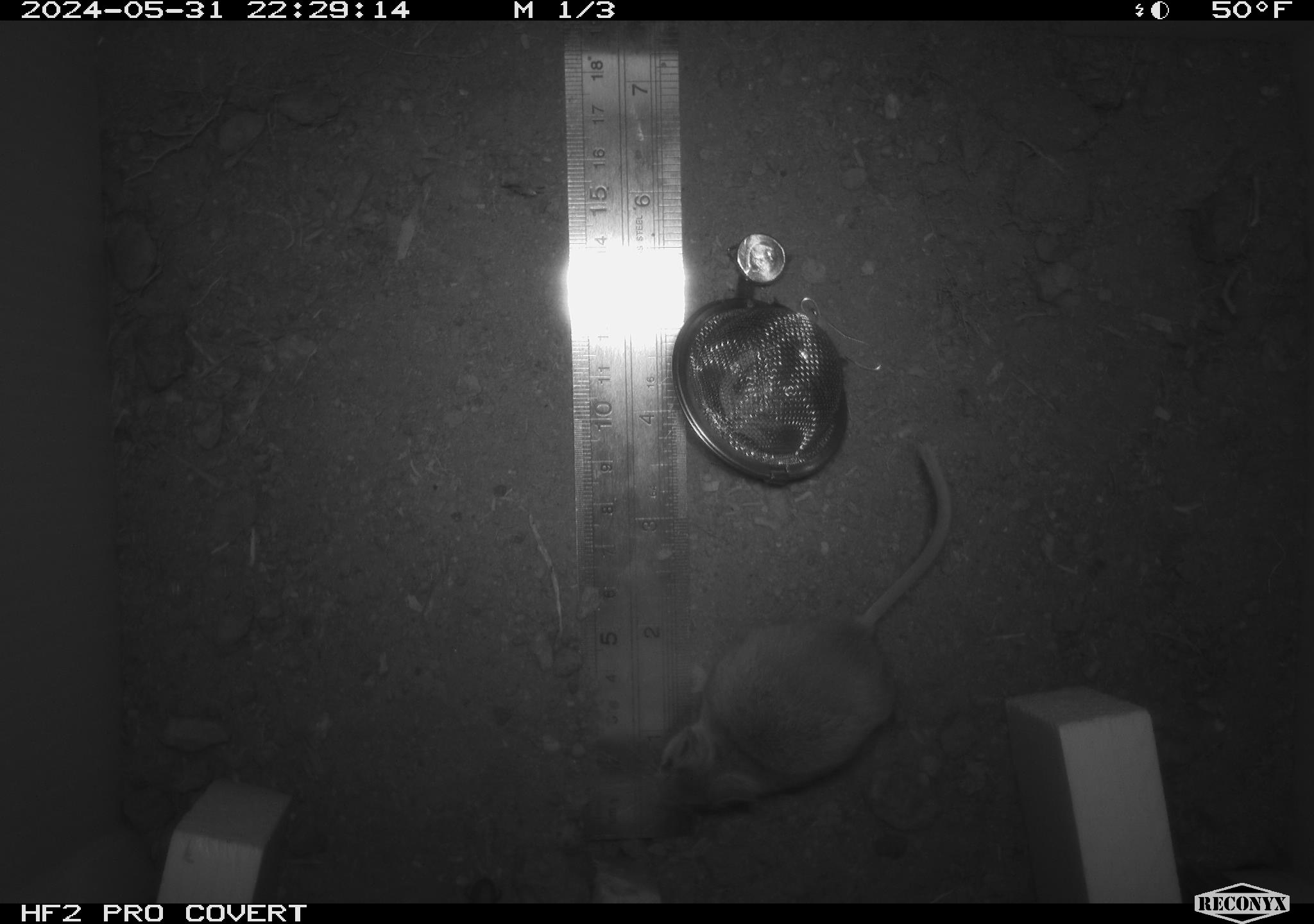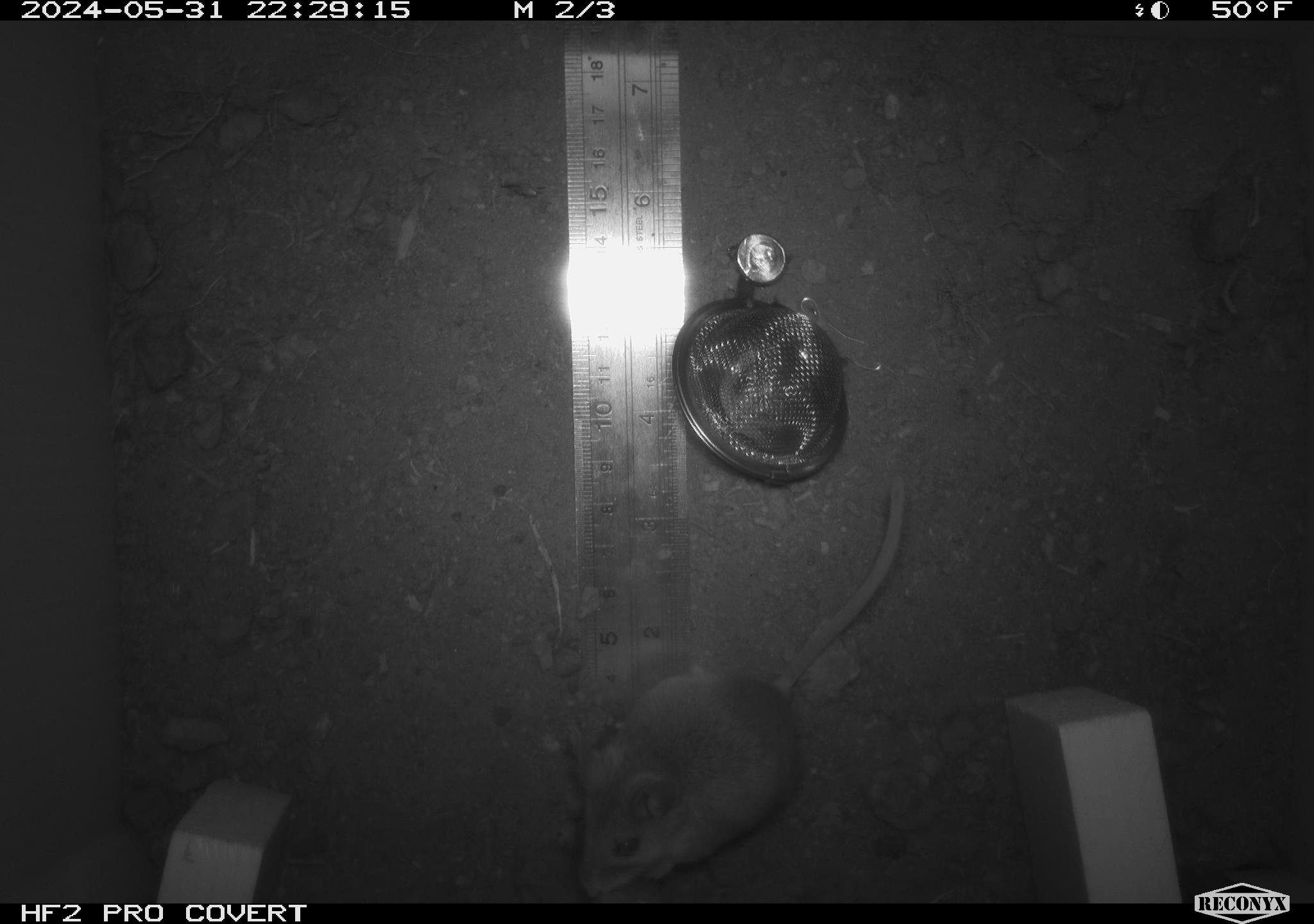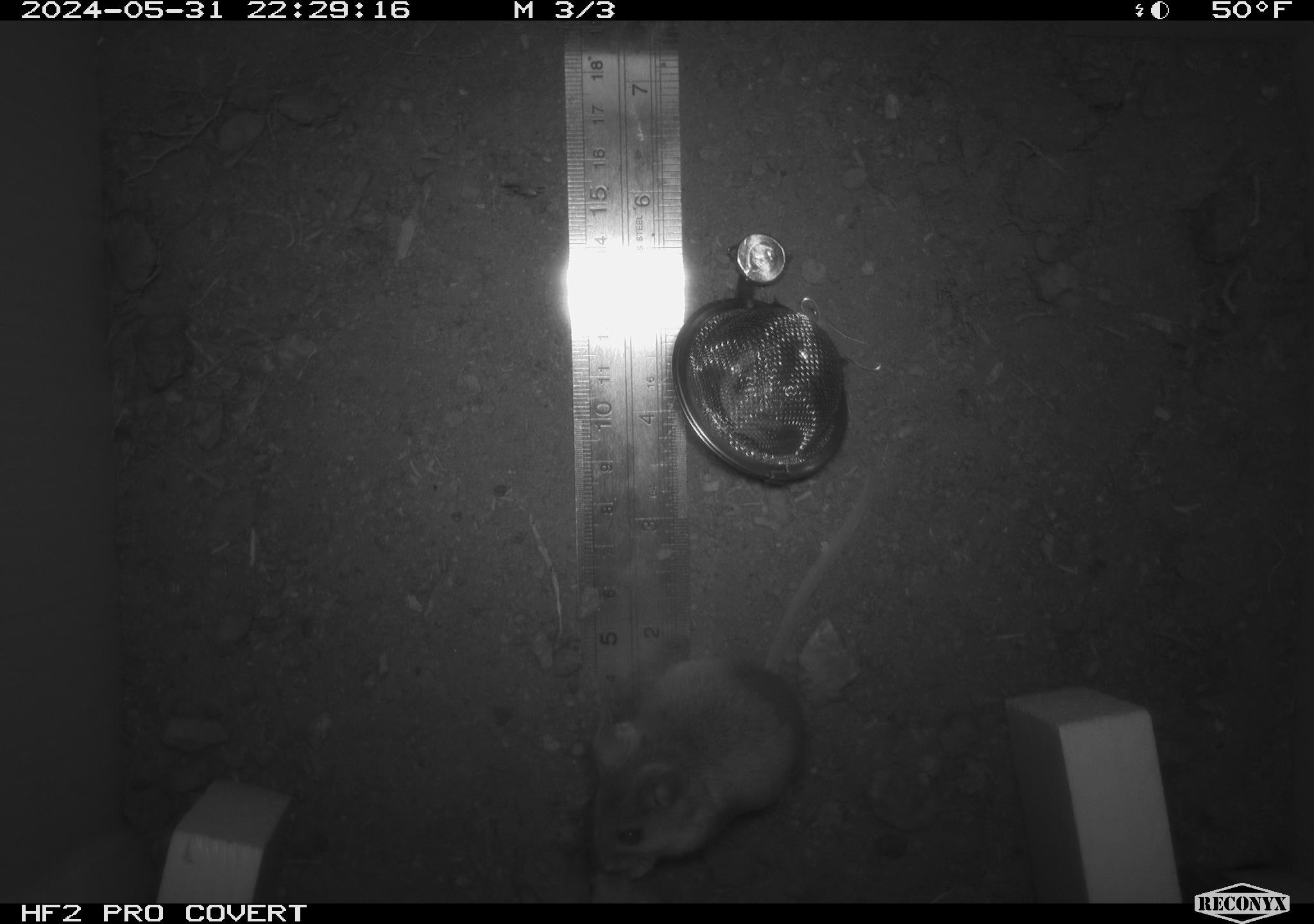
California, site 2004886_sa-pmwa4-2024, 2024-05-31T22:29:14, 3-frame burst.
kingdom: Animalia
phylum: Chordata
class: Mammalia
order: Rodentia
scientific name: Rodentia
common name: mouse species